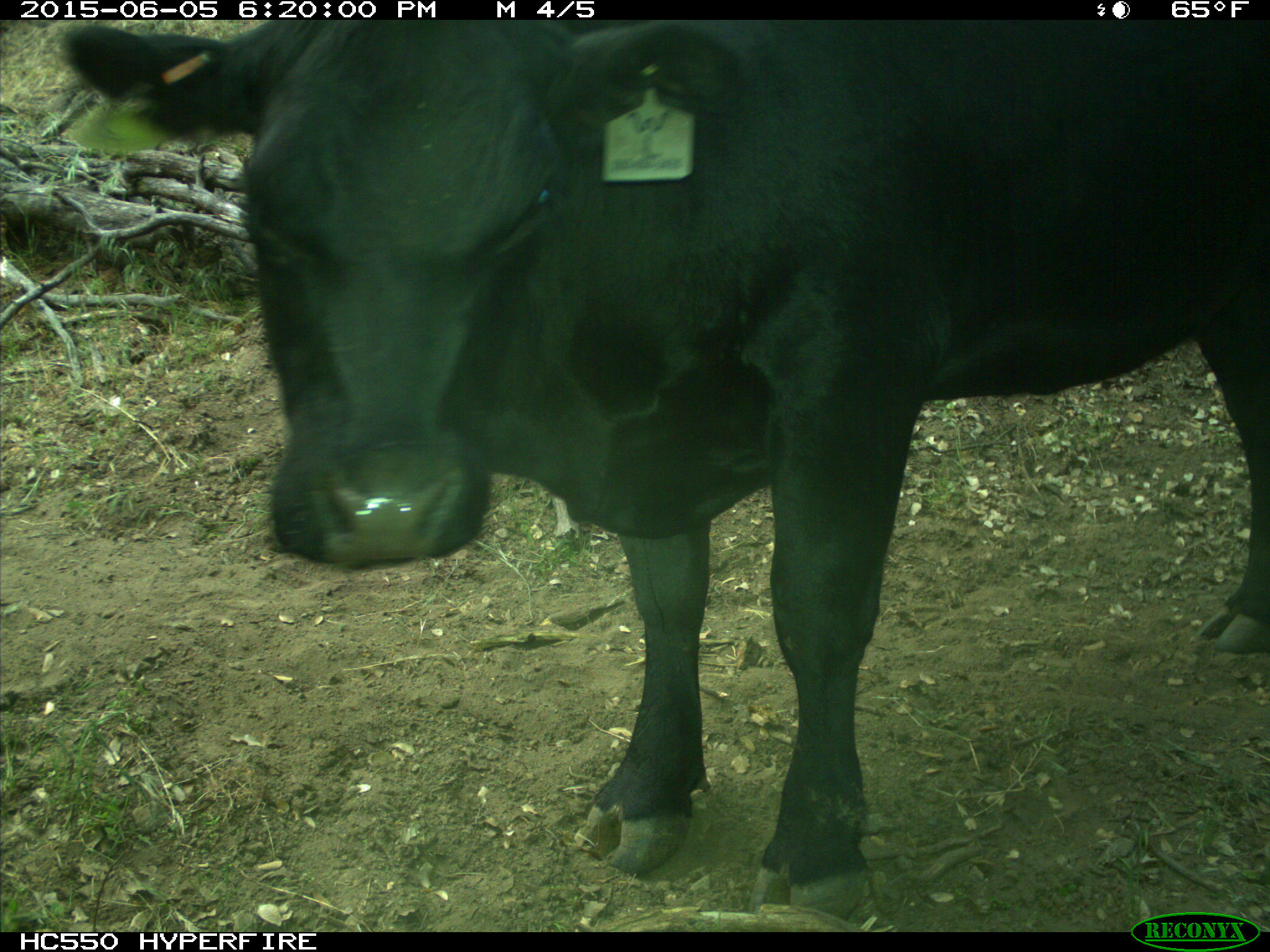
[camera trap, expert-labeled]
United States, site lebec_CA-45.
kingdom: Animalia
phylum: Chordata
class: Mammalia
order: Artiodactyla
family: Bovidae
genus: Bos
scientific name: Bos taurus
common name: domestic cow